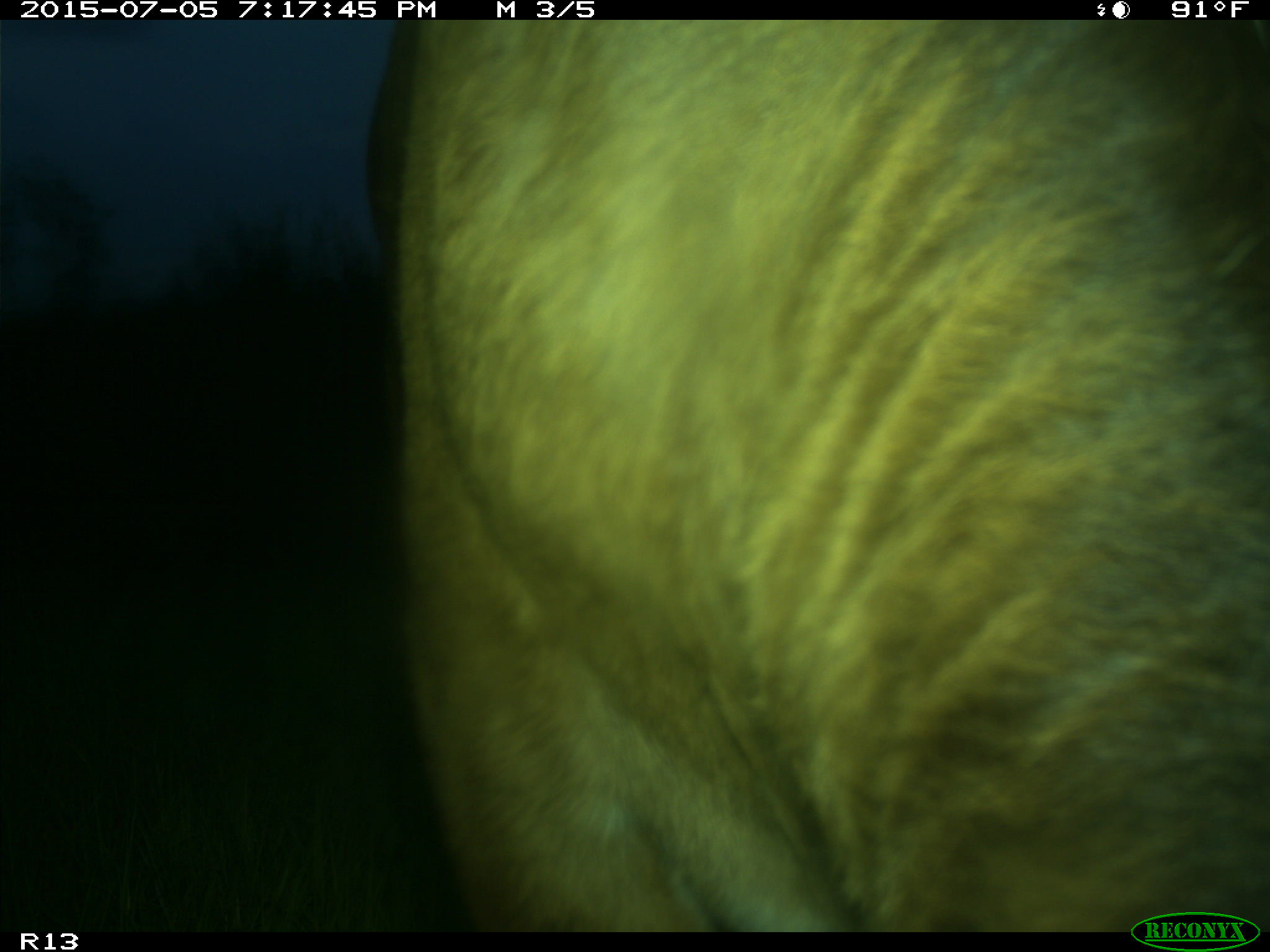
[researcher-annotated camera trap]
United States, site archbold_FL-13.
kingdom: Animalia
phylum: Chordata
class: Mammalia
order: Artiodactyla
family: Bovidae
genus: Bos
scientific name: Bos taurus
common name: domestic cow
Bos taurus (domestic cow).